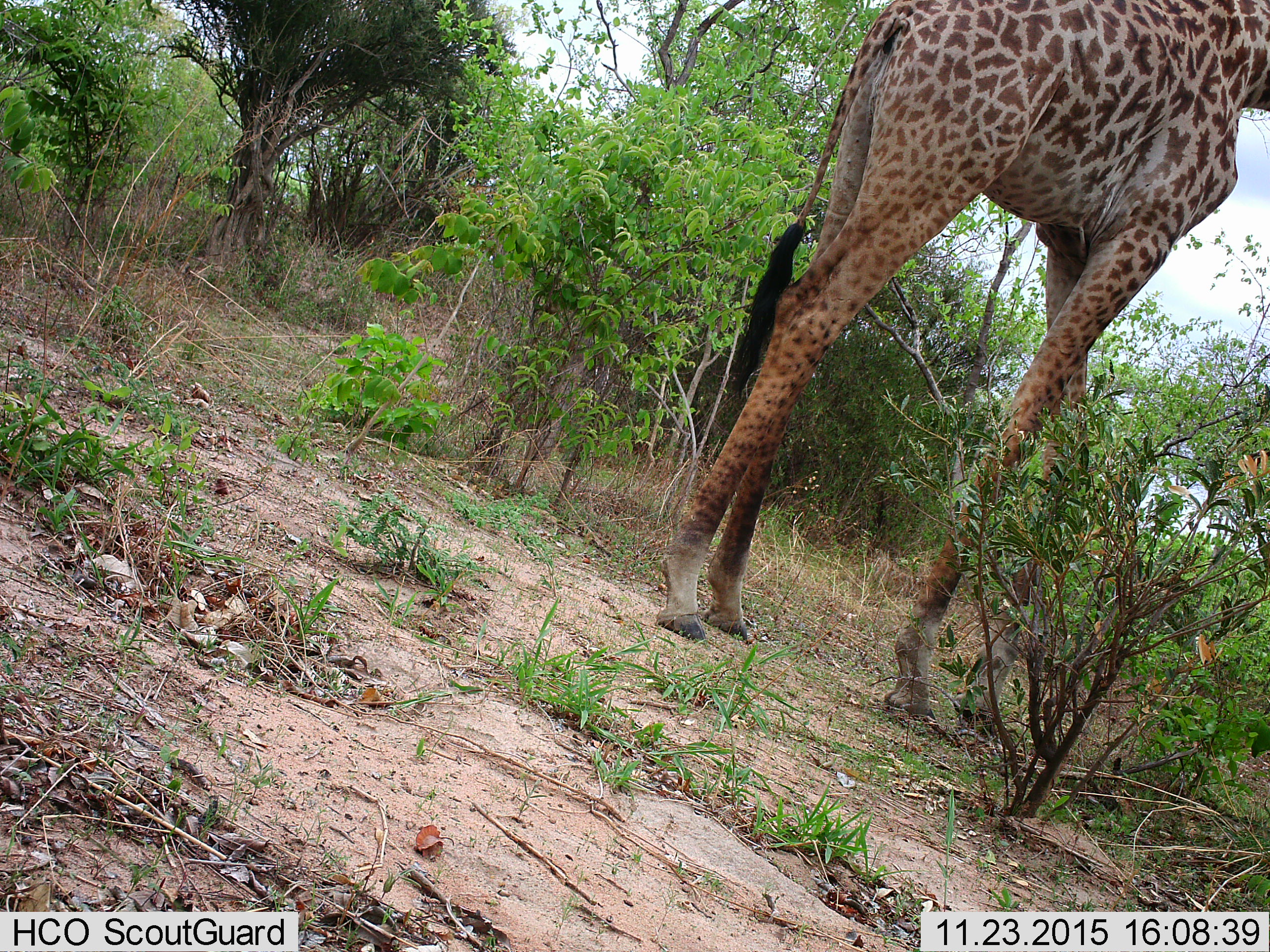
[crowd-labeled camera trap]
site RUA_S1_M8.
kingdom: Animalia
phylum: Chordata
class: Mammalia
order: Artiodactyla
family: Giraffidae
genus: Giraffa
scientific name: Giraffa camelopardalis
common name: giraffe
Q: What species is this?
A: Giraffe (Giraffa camelopardalis).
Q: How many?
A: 1.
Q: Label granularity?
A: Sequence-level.